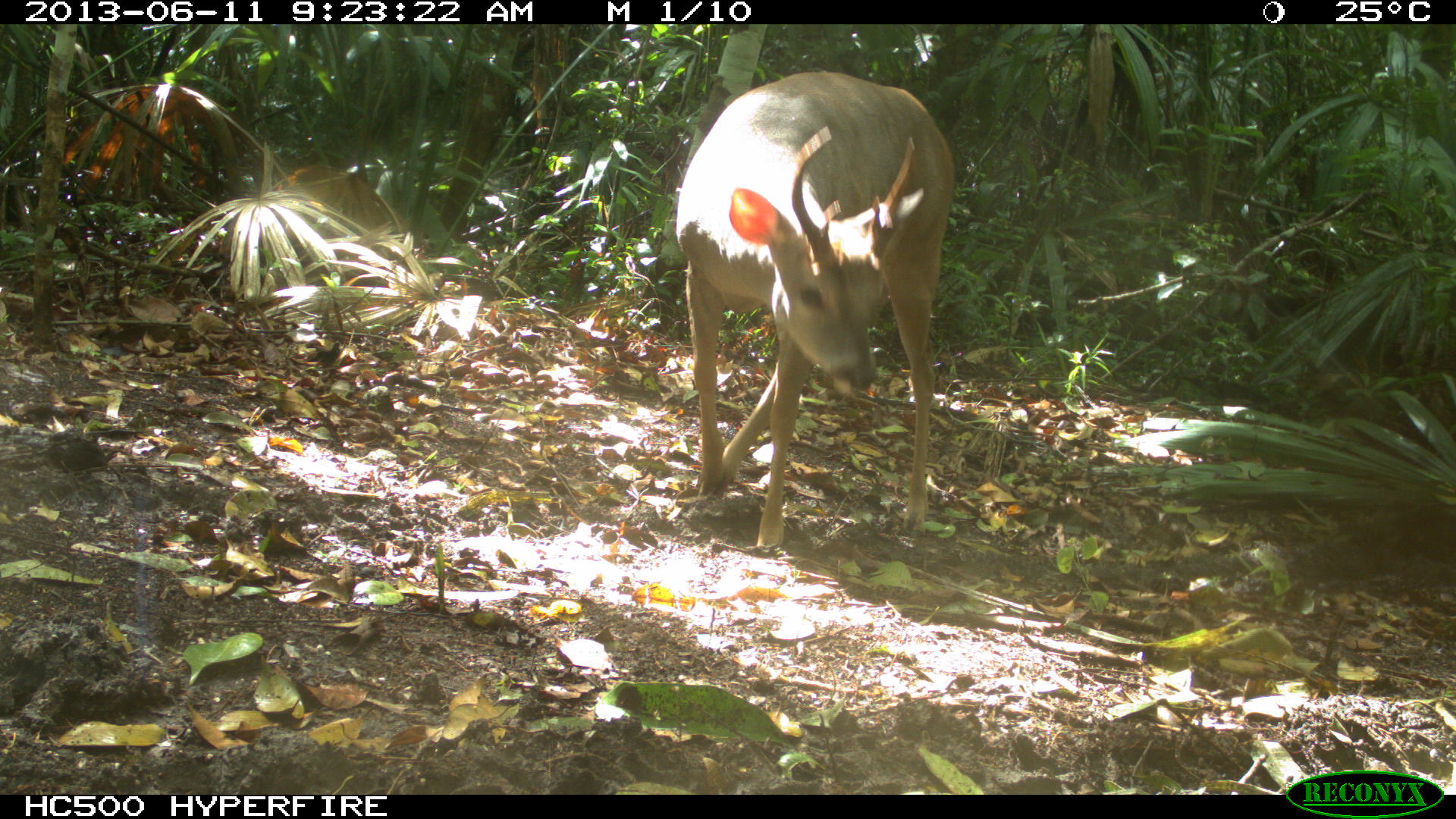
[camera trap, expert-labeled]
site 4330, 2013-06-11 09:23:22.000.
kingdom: Animalia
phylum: Chordata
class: Mammalia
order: Artiodactyla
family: Cervidae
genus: Odocoileus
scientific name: Odocoileus virginianus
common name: white-tailed deer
Odocoileus virginianus (white-tailed deer), count 1, sex male.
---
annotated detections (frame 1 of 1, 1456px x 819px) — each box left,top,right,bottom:
odocoileus virginianus: 672,67,957,547